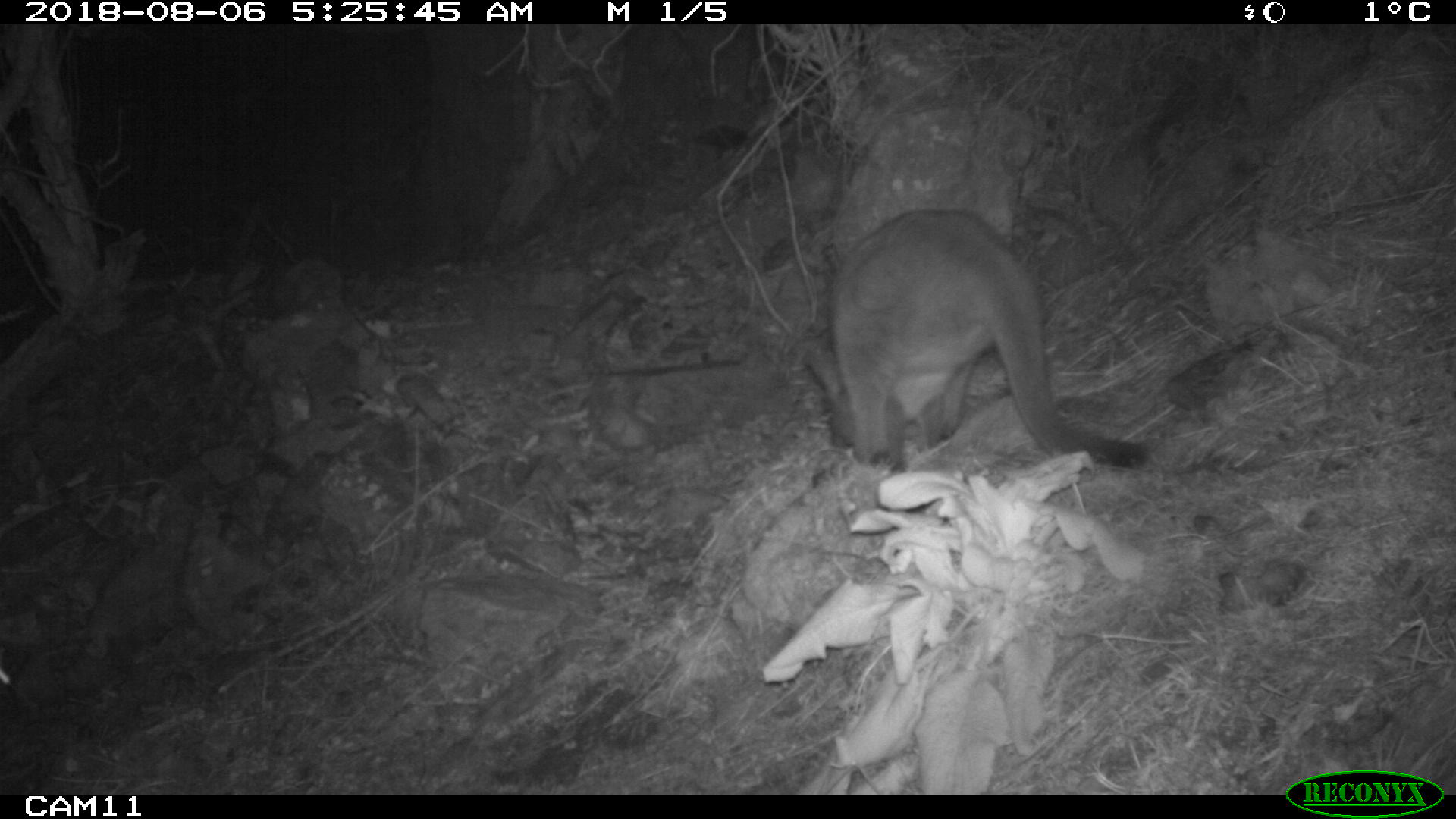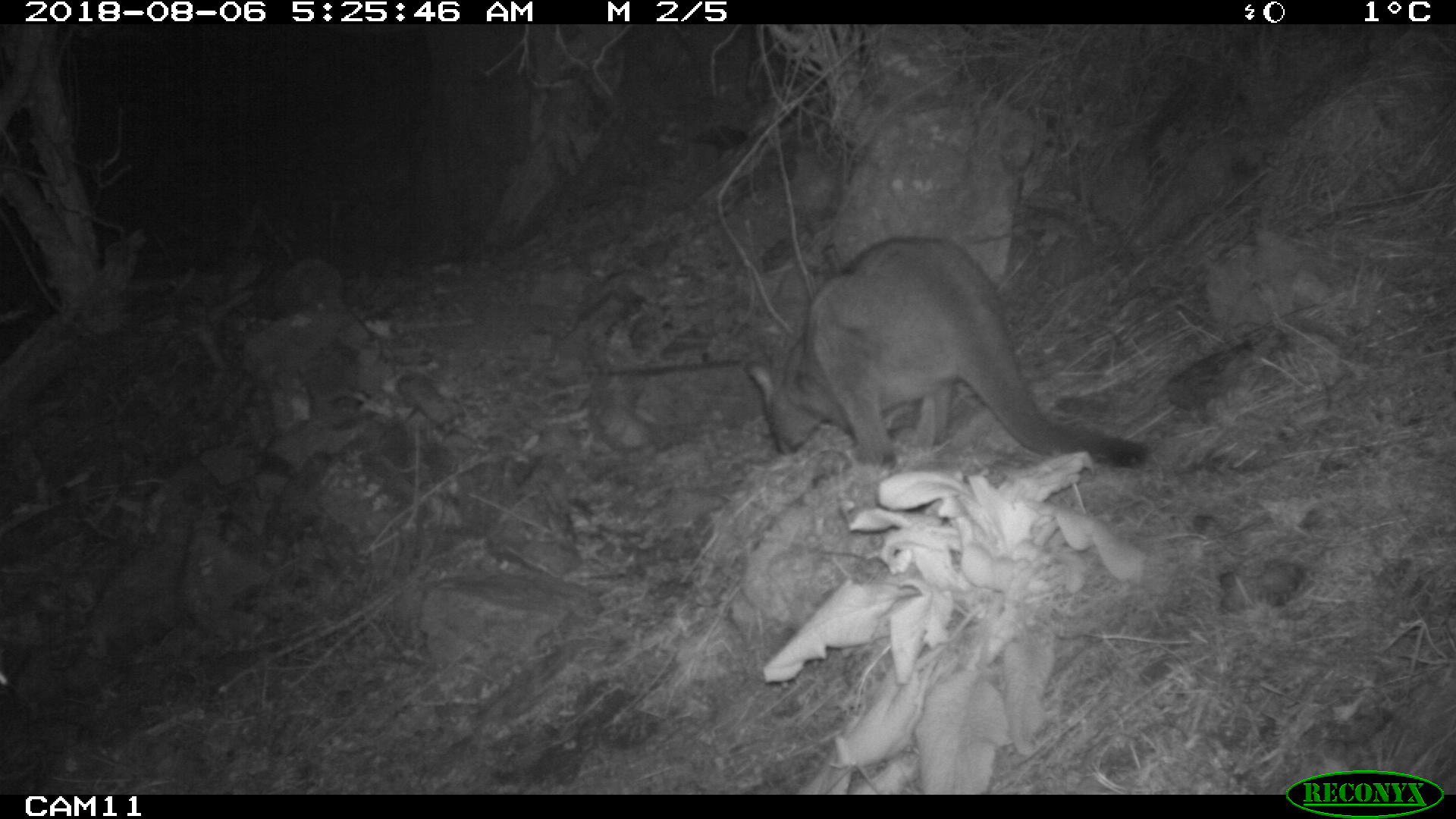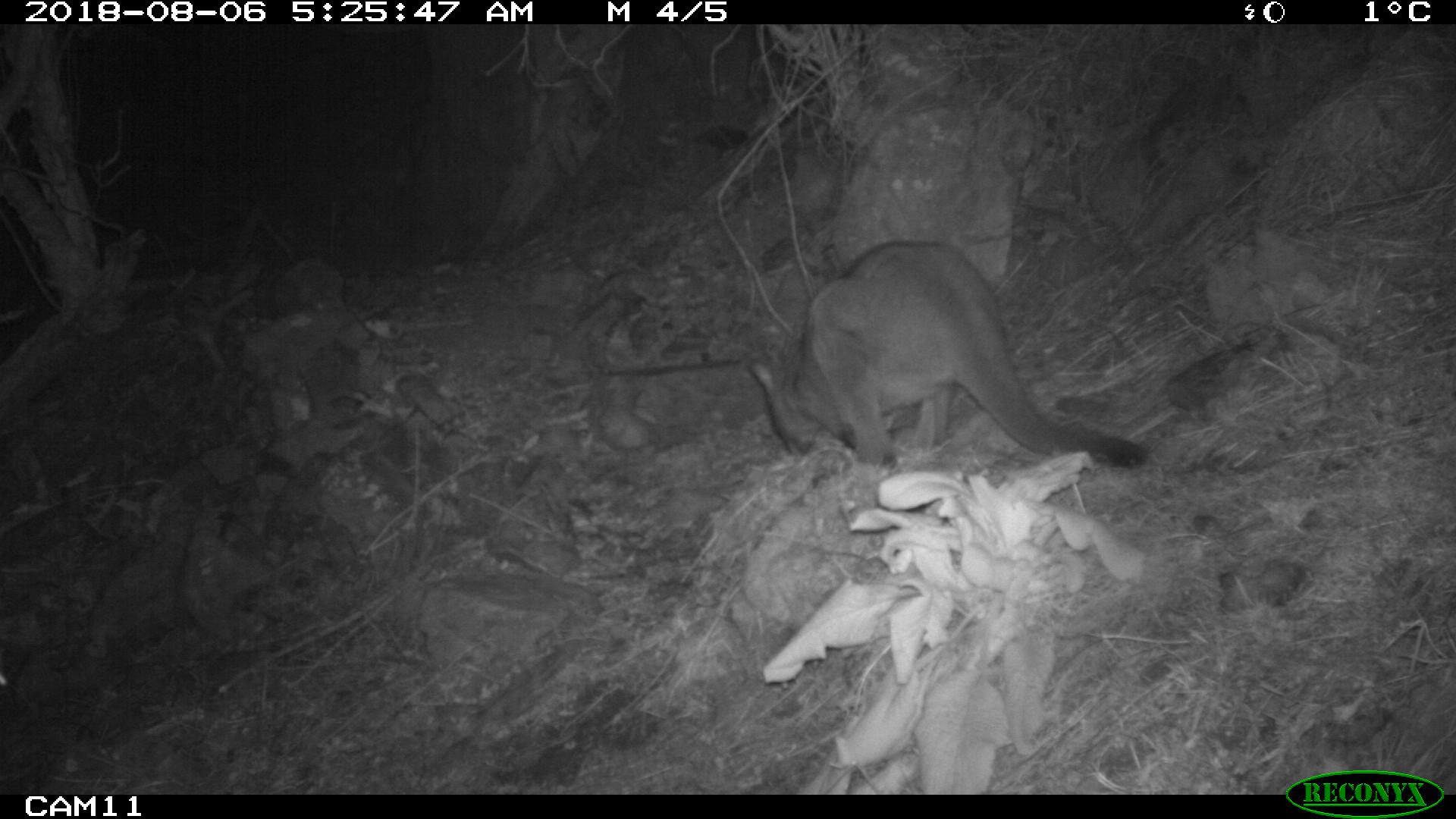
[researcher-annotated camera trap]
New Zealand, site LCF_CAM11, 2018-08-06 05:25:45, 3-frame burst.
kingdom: Animalia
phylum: Chordata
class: Mammalia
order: Diprotodontia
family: Macropodidae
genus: Notamacropus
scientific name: Notamacropus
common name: wallaby